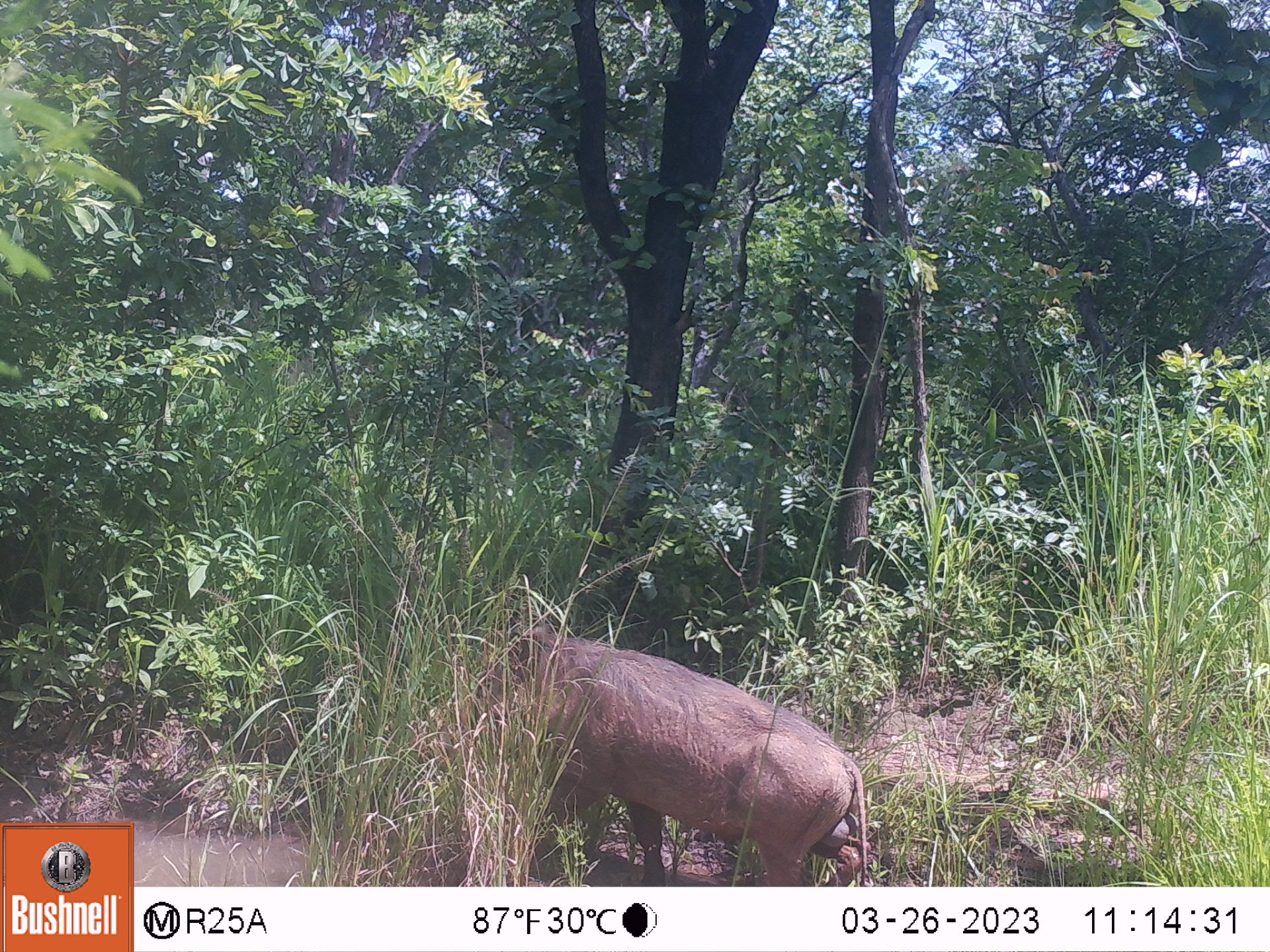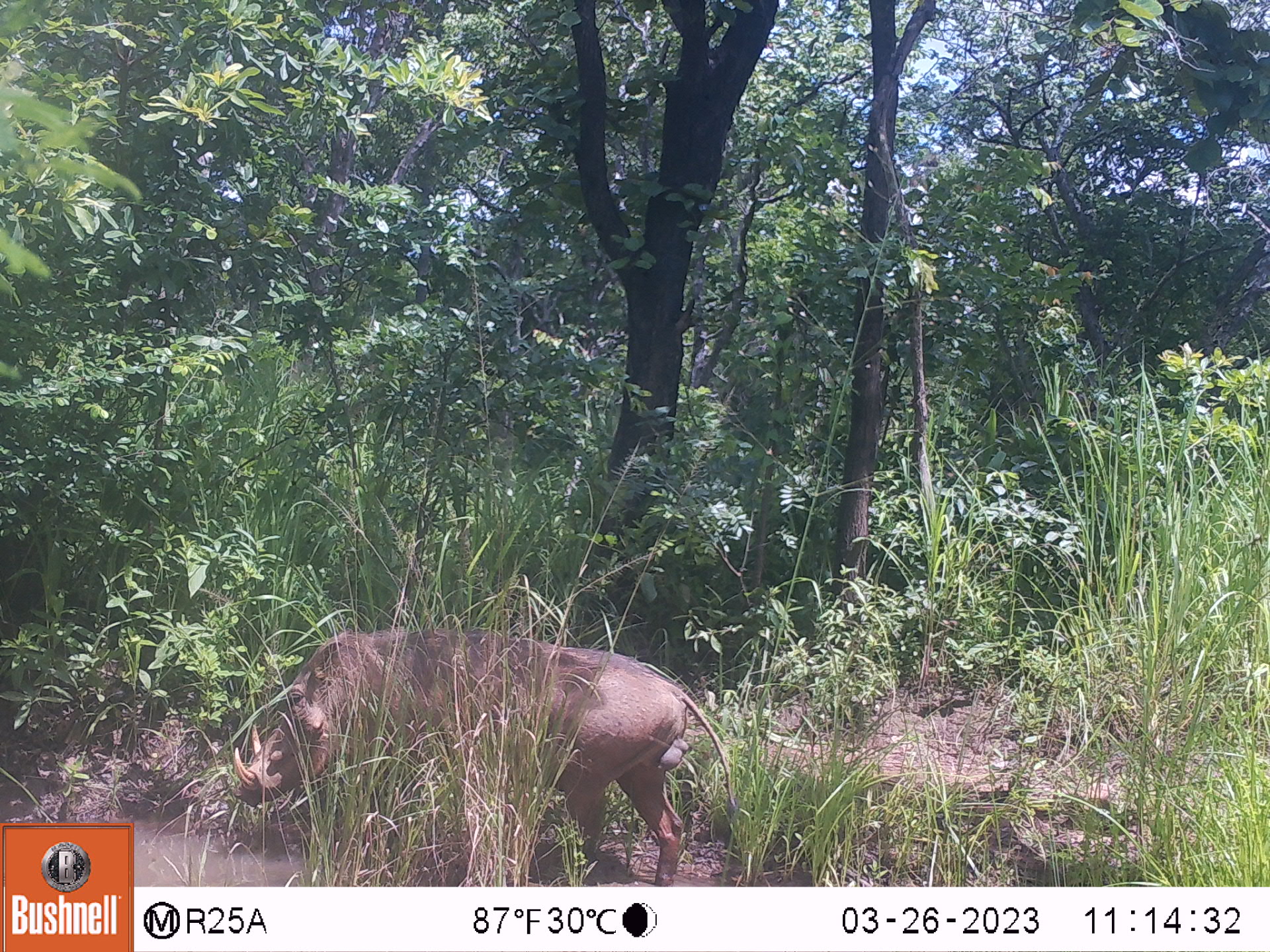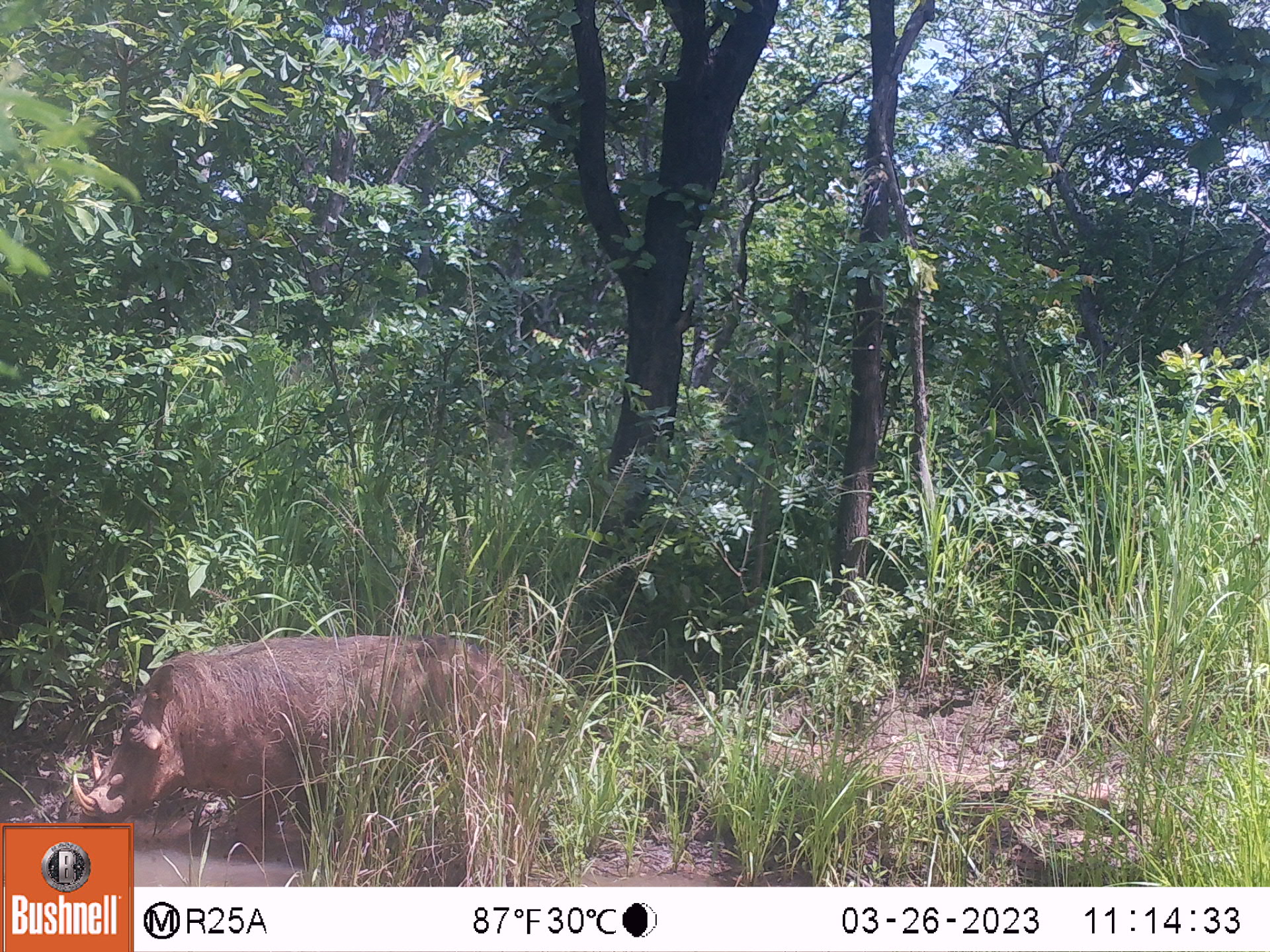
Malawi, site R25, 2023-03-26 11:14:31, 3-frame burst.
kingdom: Animalia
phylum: Chordata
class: Mammalia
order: Artiodactyla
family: Suidae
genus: Phacochoerus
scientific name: Phacochoerus africanus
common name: common warthog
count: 1